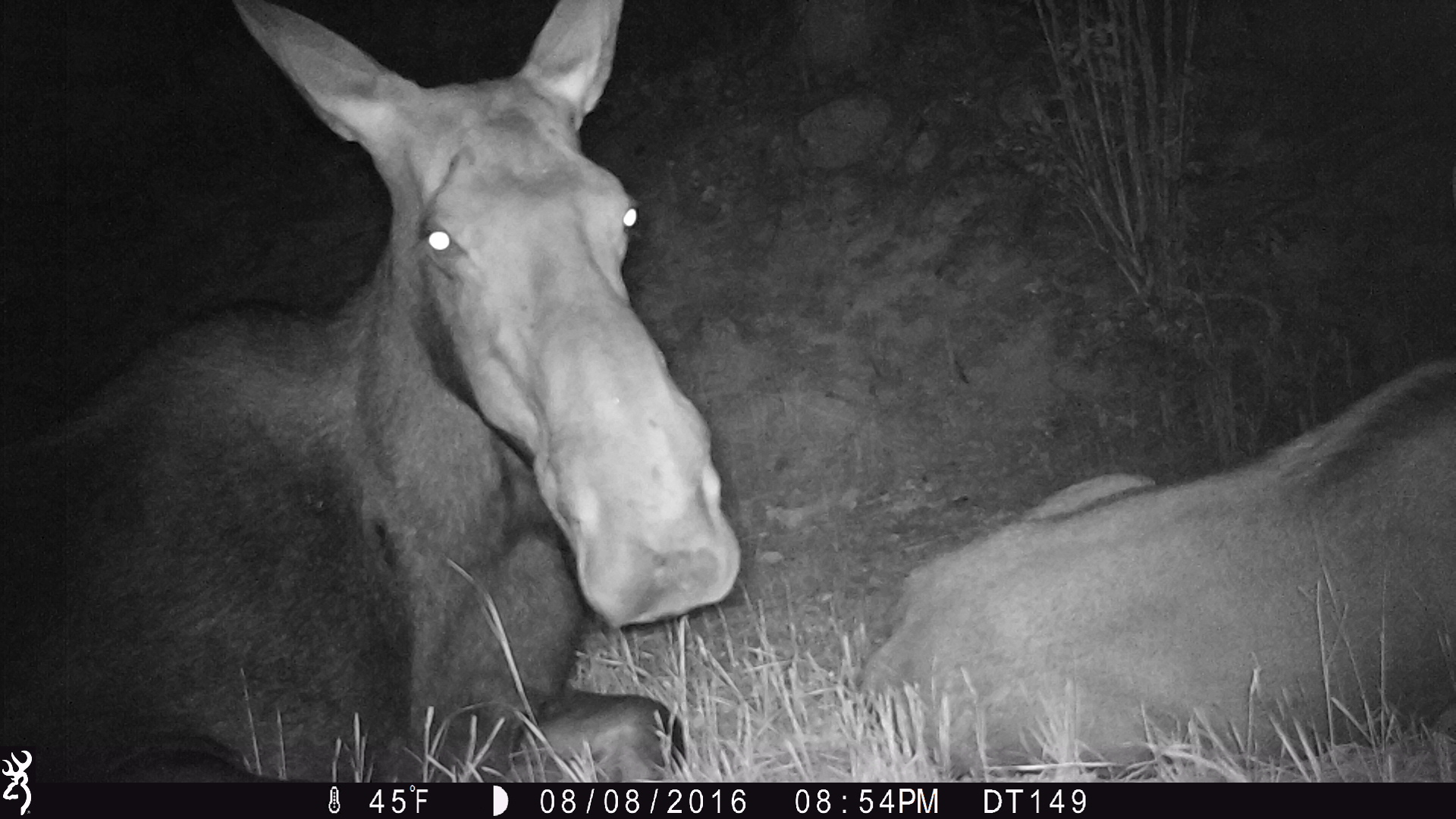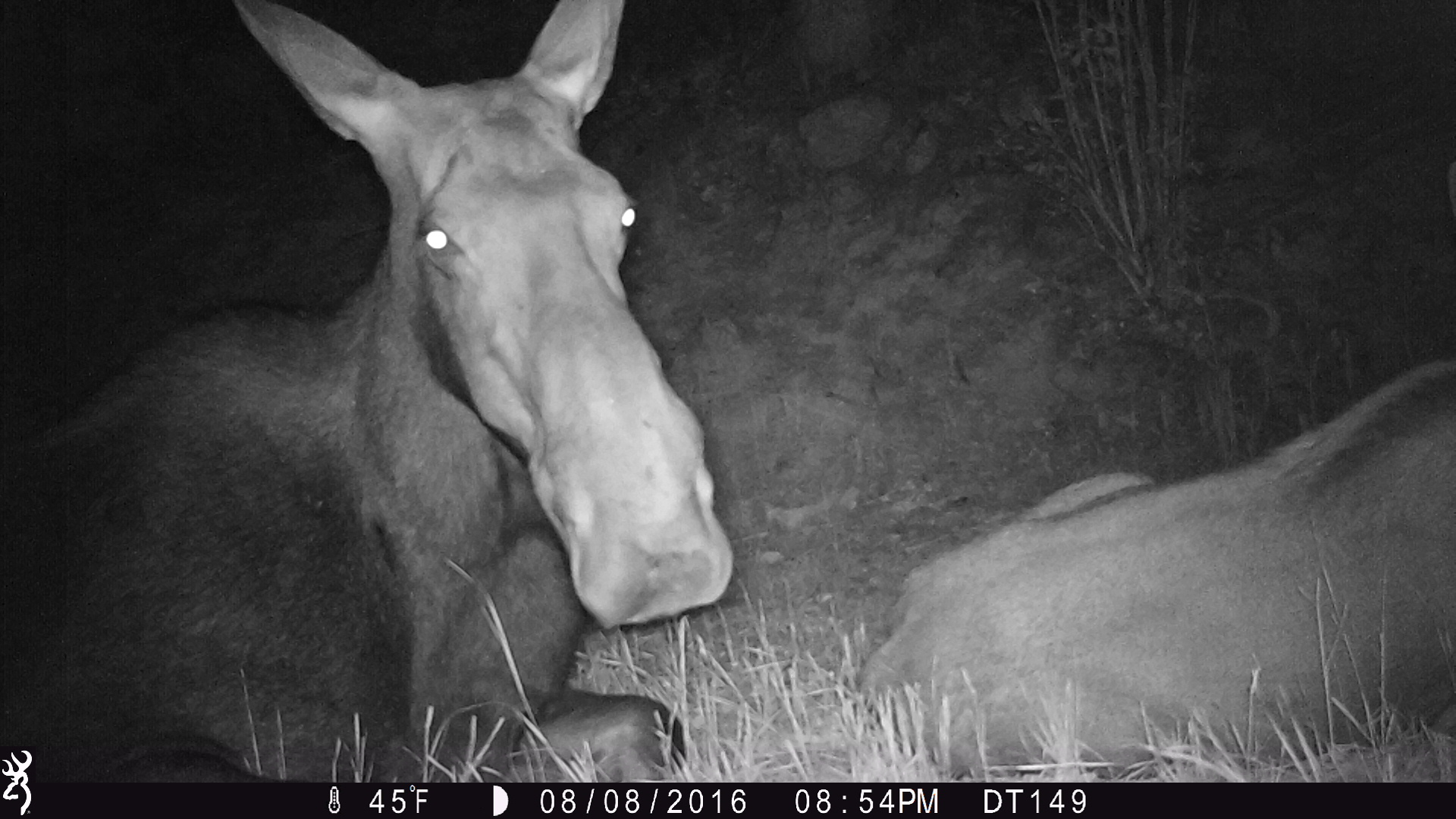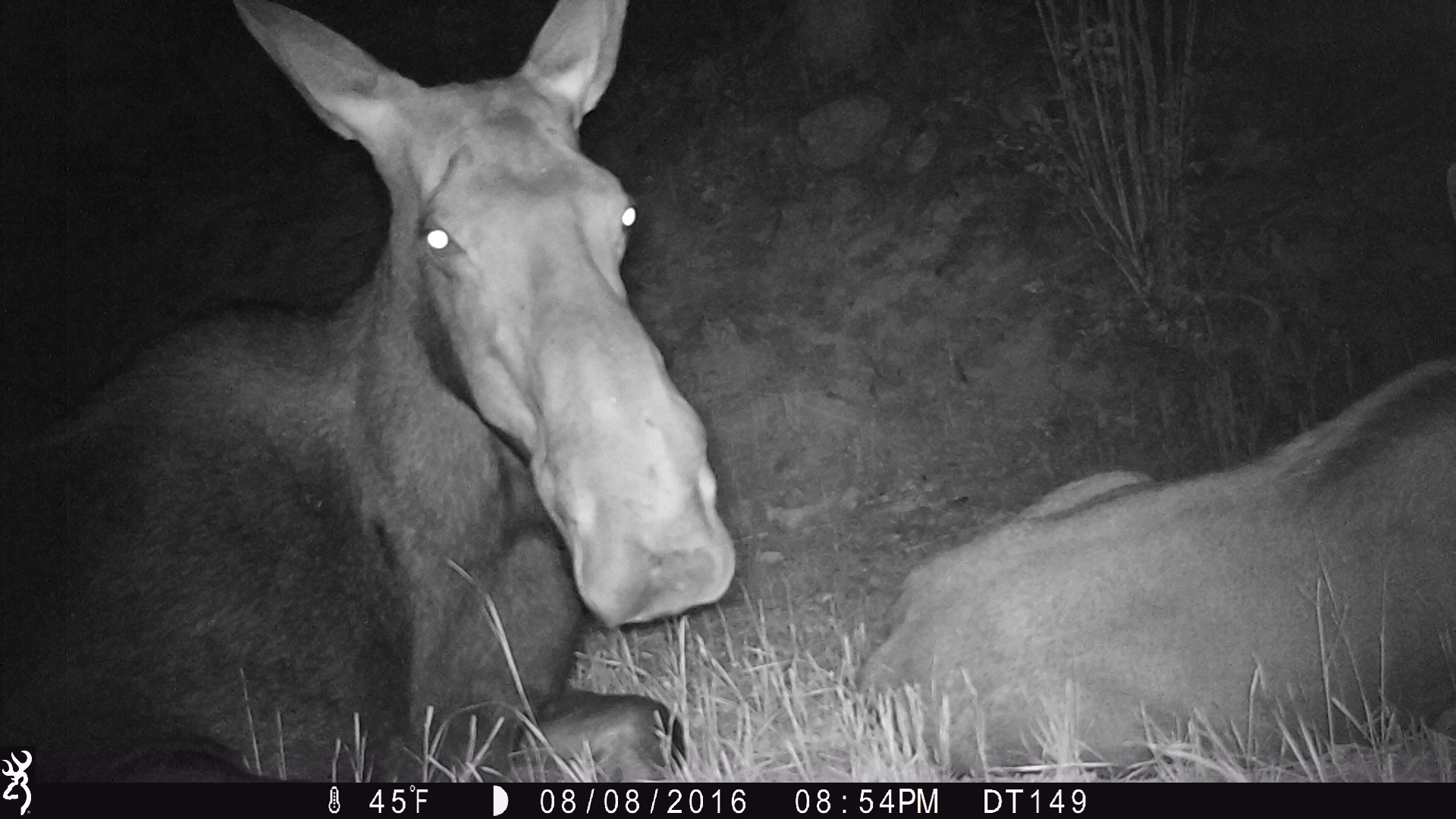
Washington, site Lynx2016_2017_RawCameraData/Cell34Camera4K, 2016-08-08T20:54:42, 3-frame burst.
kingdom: Animalia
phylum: Chordata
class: Mammalia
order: Artiodactyla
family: Cervidae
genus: Alces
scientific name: Alces alces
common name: moose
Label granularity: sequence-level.